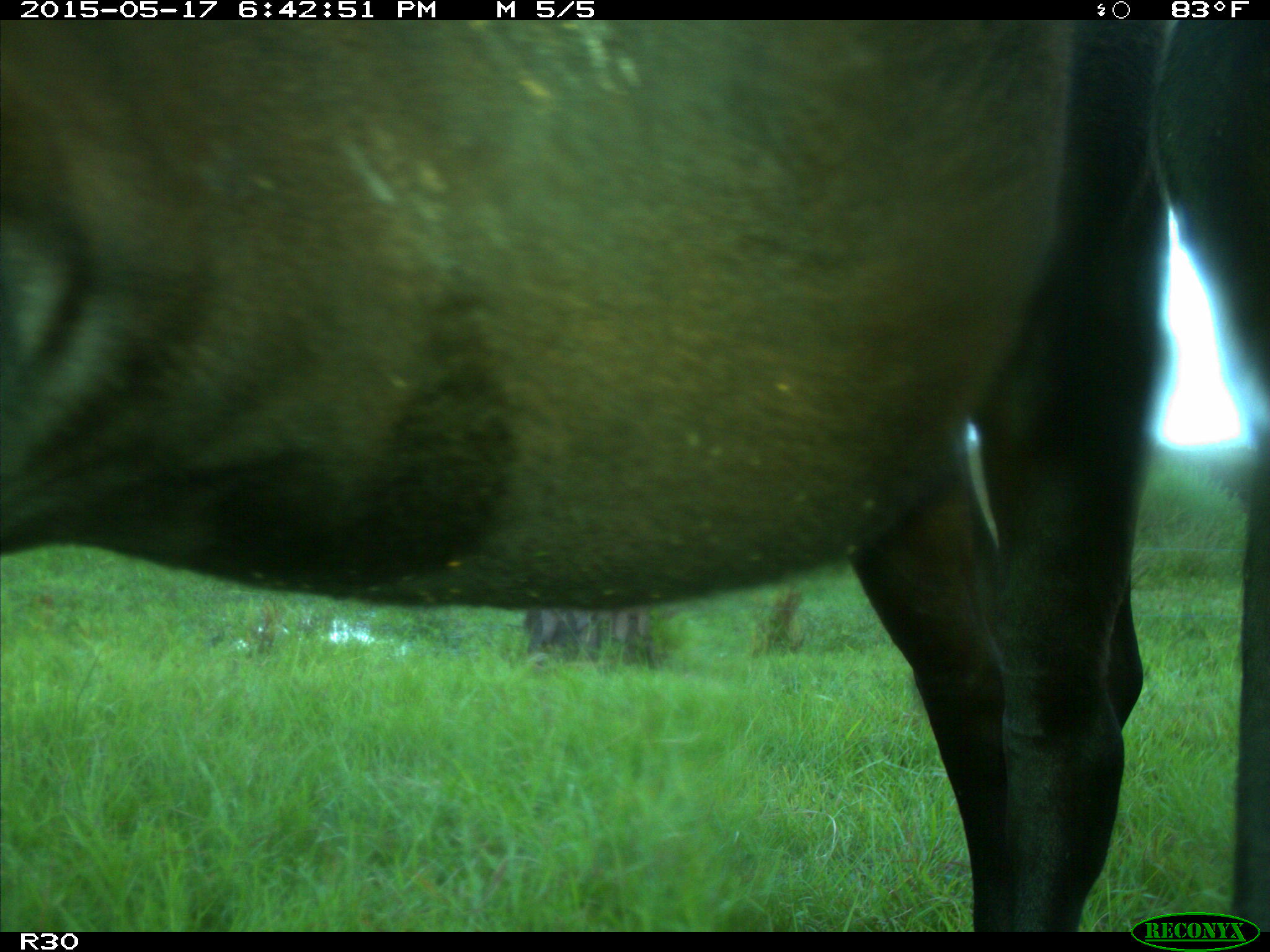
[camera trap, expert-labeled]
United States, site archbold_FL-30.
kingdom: Animalia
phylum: Chordata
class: Mammalia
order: Artiodactyla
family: Bovidae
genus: Bos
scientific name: Bos taurus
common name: domestic cow